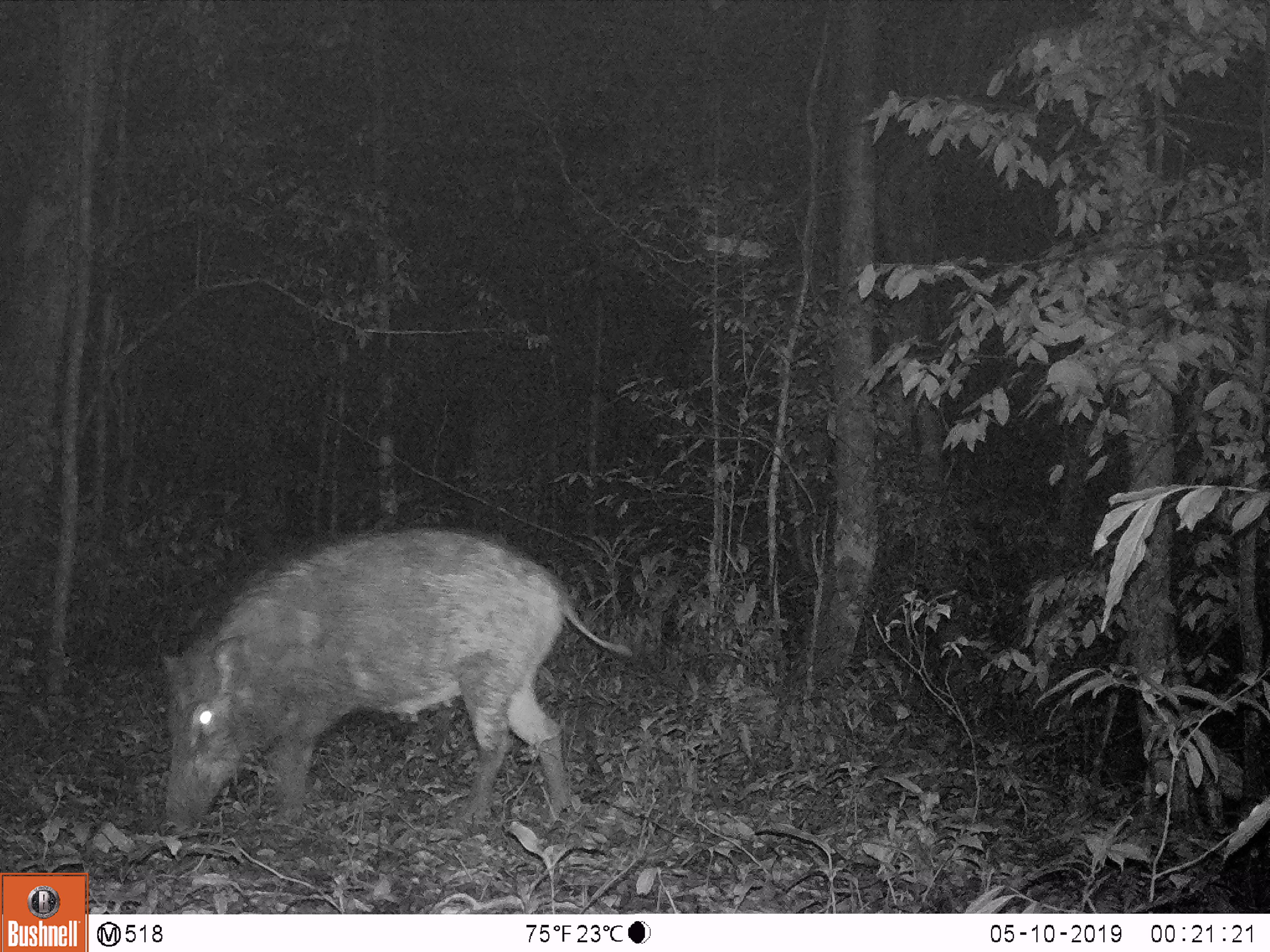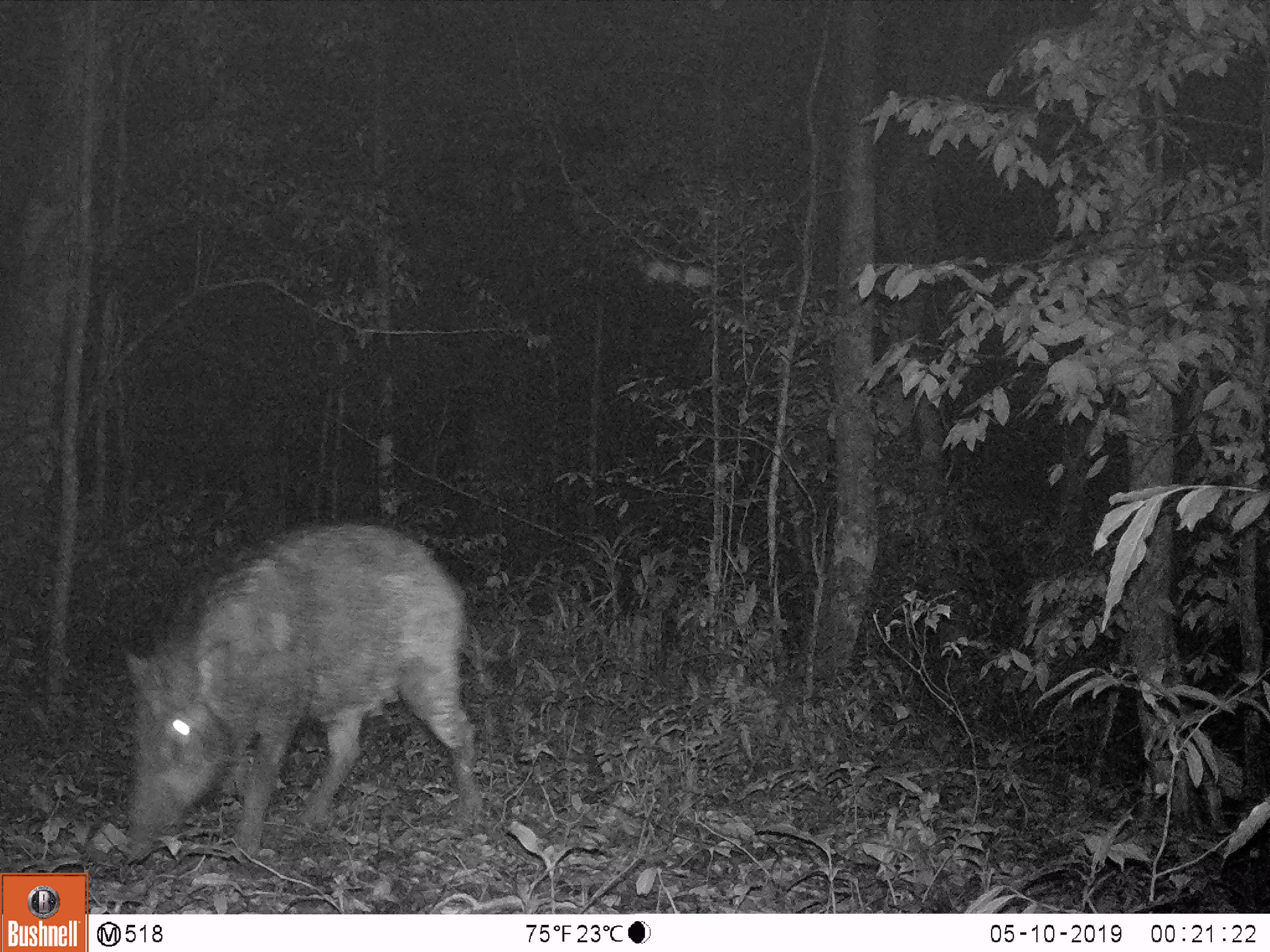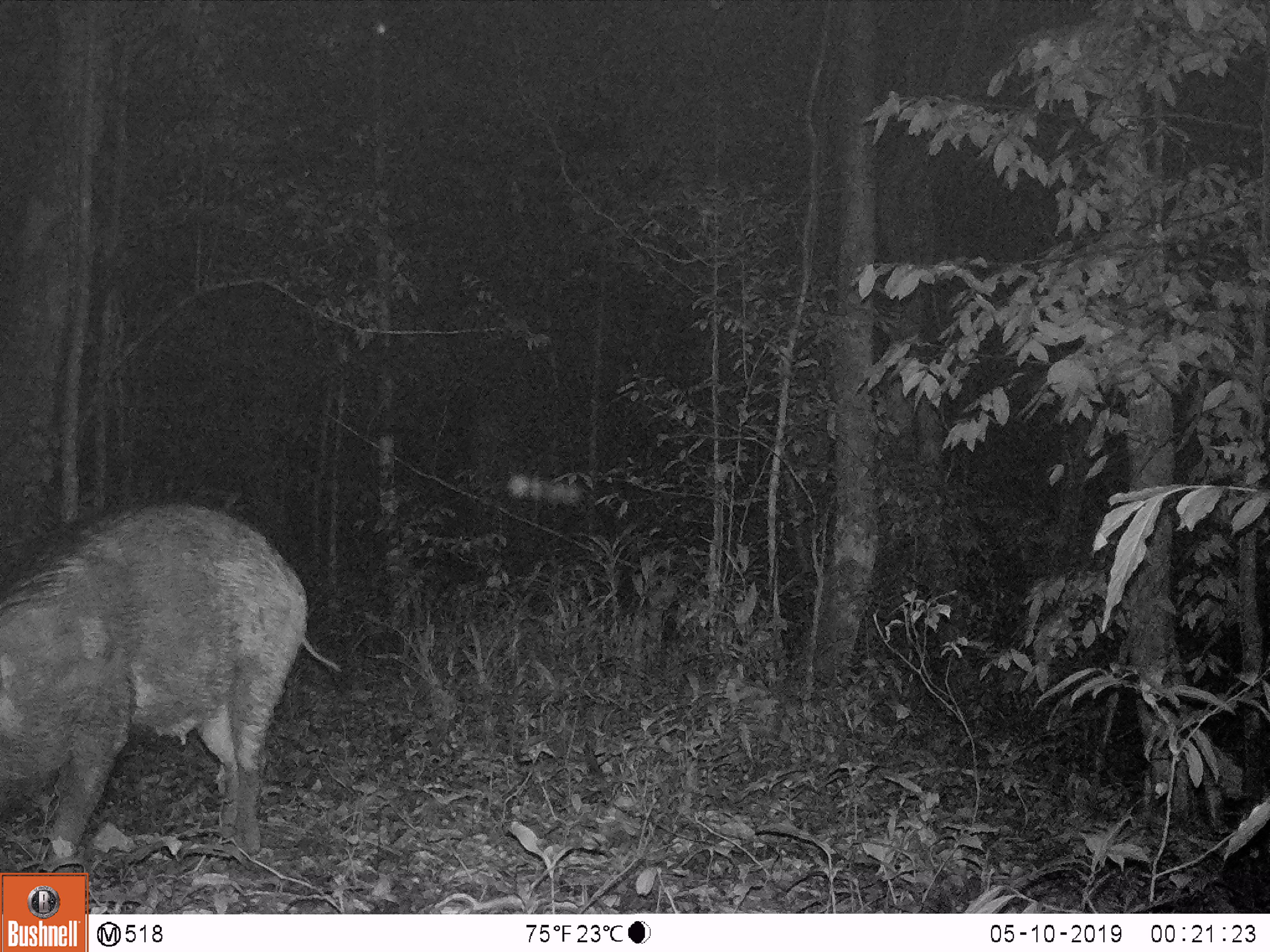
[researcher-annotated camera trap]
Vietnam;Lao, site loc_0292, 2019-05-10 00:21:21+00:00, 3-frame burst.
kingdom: Animalia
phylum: Chordata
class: Mammalia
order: Artiodactyla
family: Suidae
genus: Sus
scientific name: Sus scrofa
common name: eurasian wild pig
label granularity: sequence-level